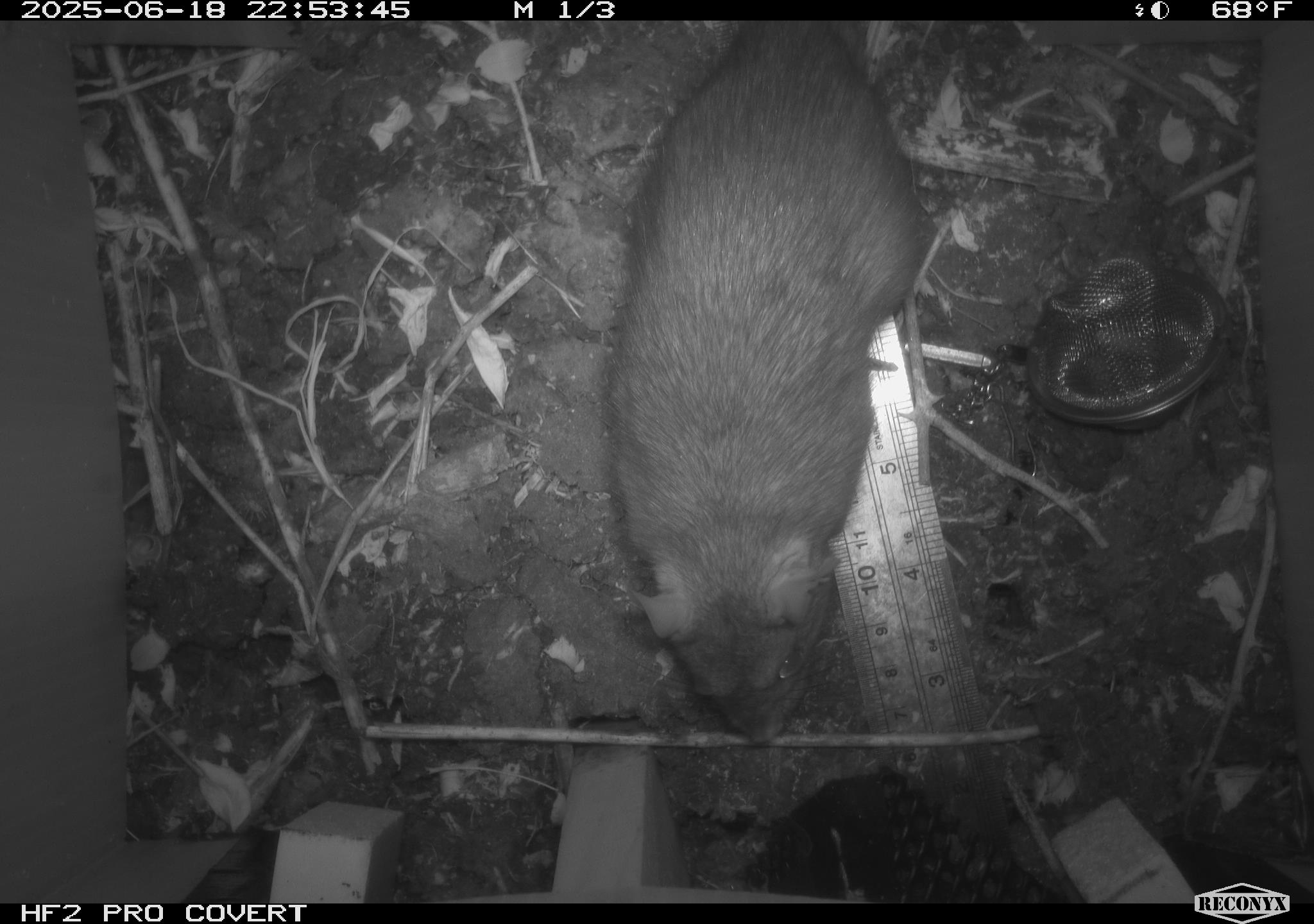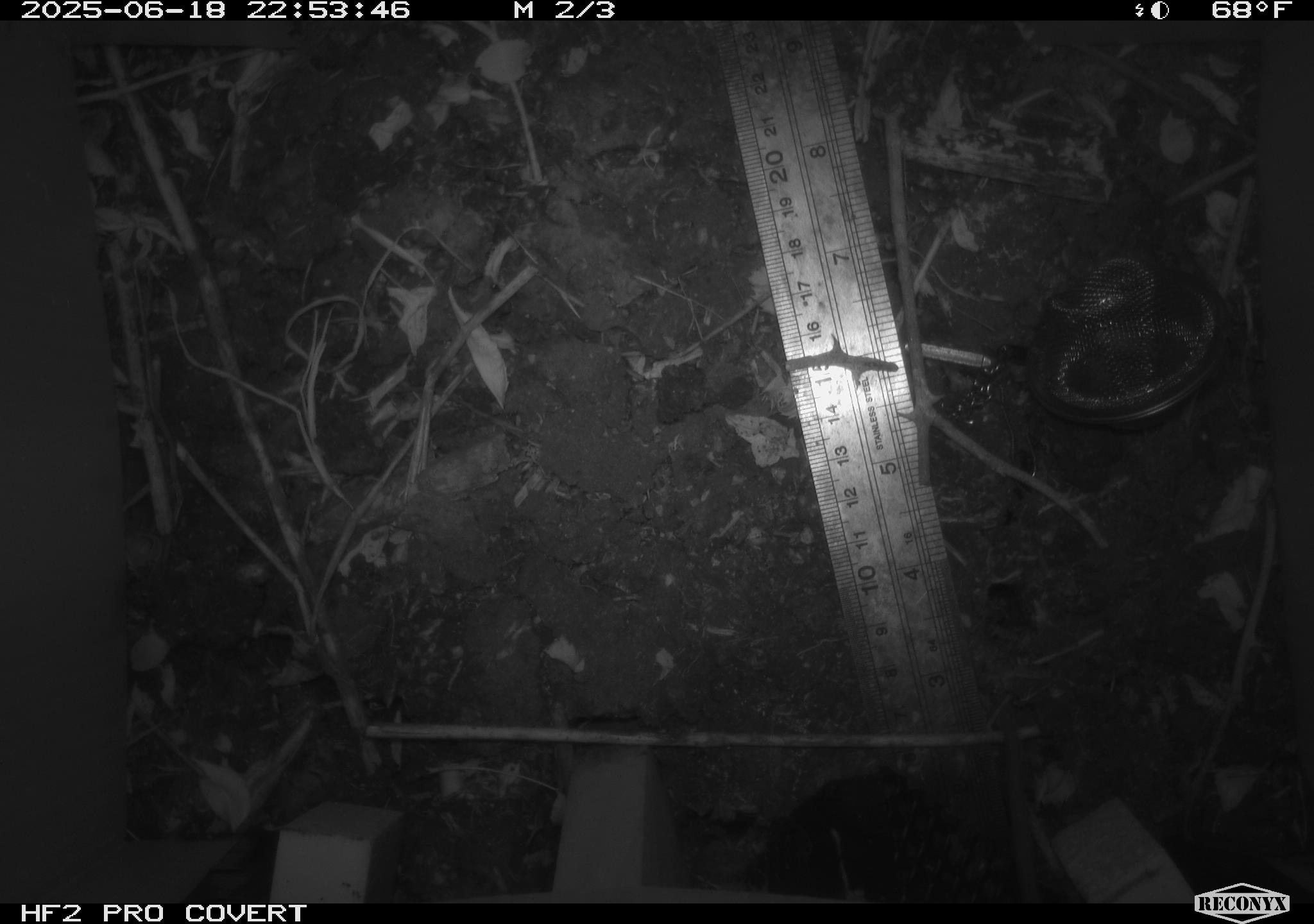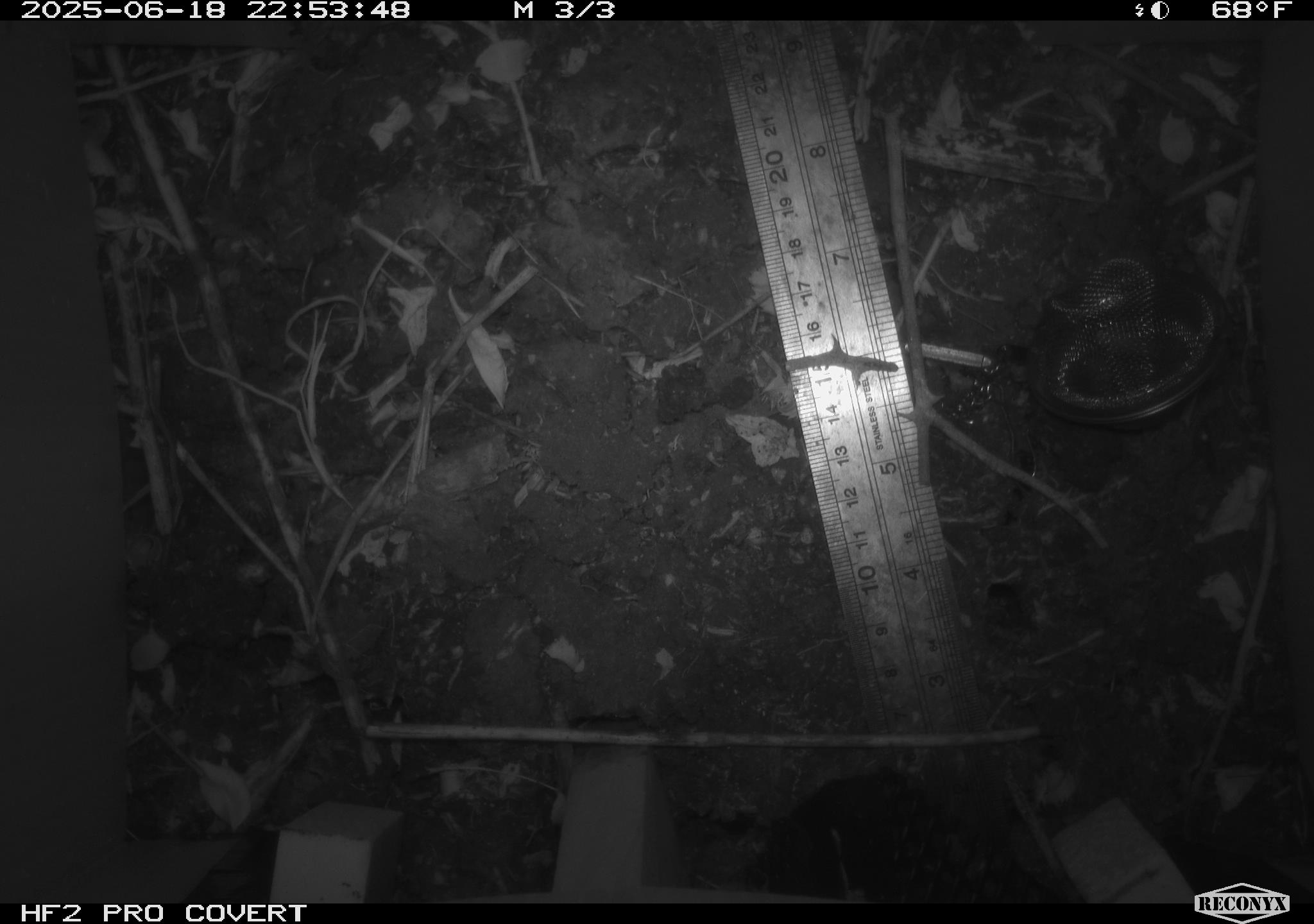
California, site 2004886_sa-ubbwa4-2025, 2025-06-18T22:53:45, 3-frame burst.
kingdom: Animalia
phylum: Chordata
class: Mammalia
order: Rodentia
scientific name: Rodentia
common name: rodent